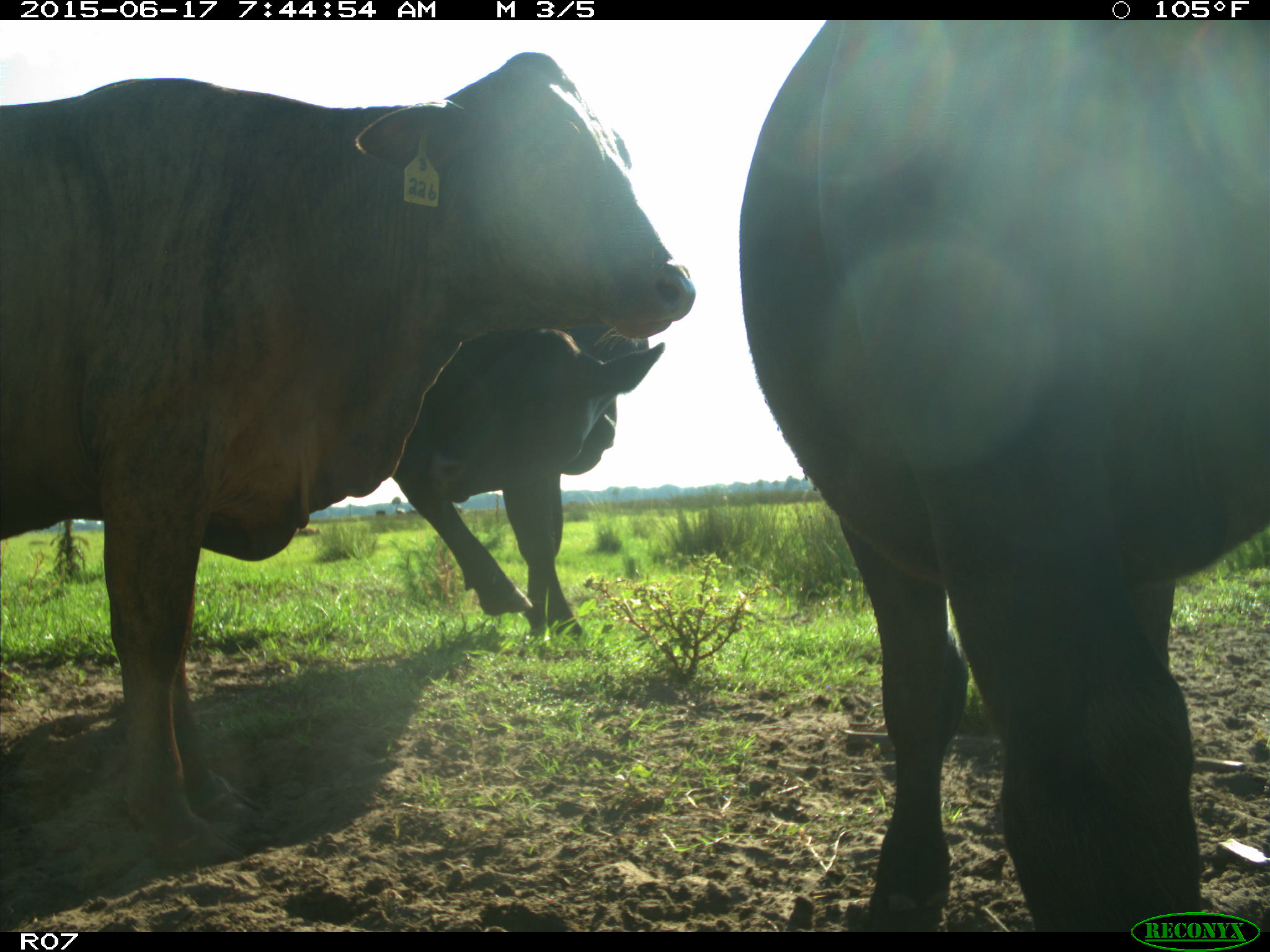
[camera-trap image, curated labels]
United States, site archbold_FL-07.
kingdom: Animalia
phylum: Chordata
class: Mammalia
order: Artiodactyla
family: Bovidae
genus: Bos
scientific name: Bos taurus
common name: domestic cow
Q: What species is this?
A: Bos taurus (domestic cow).